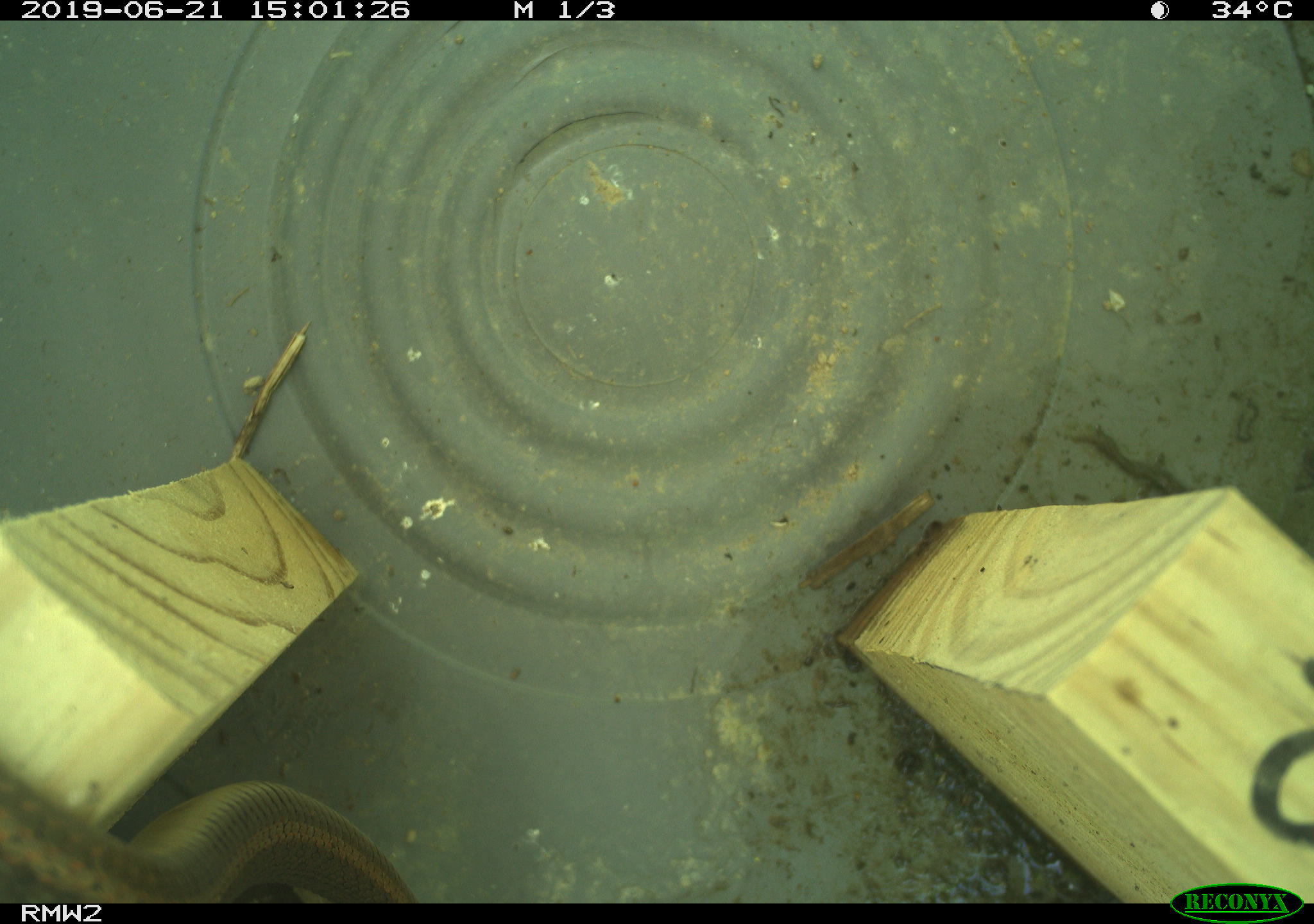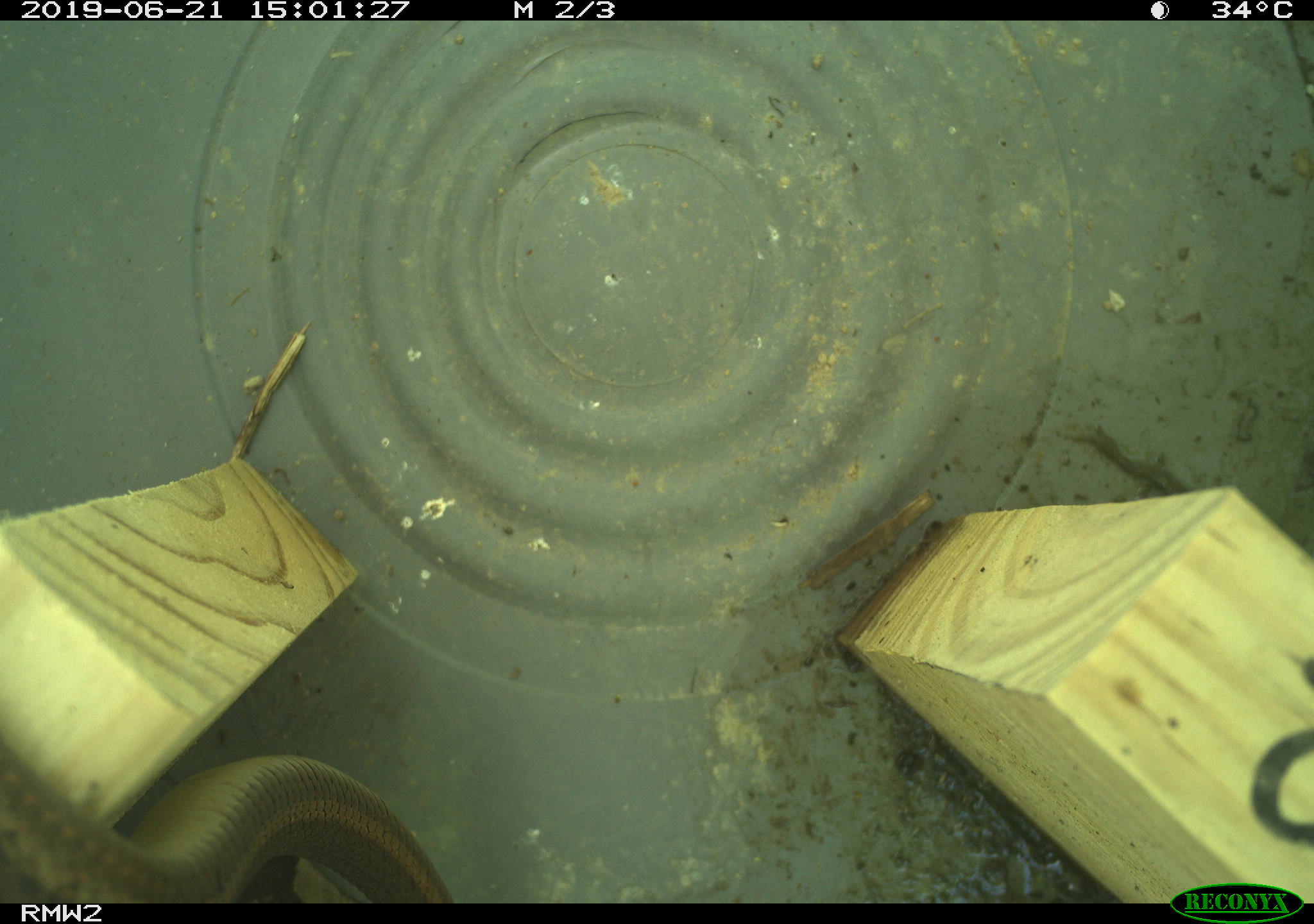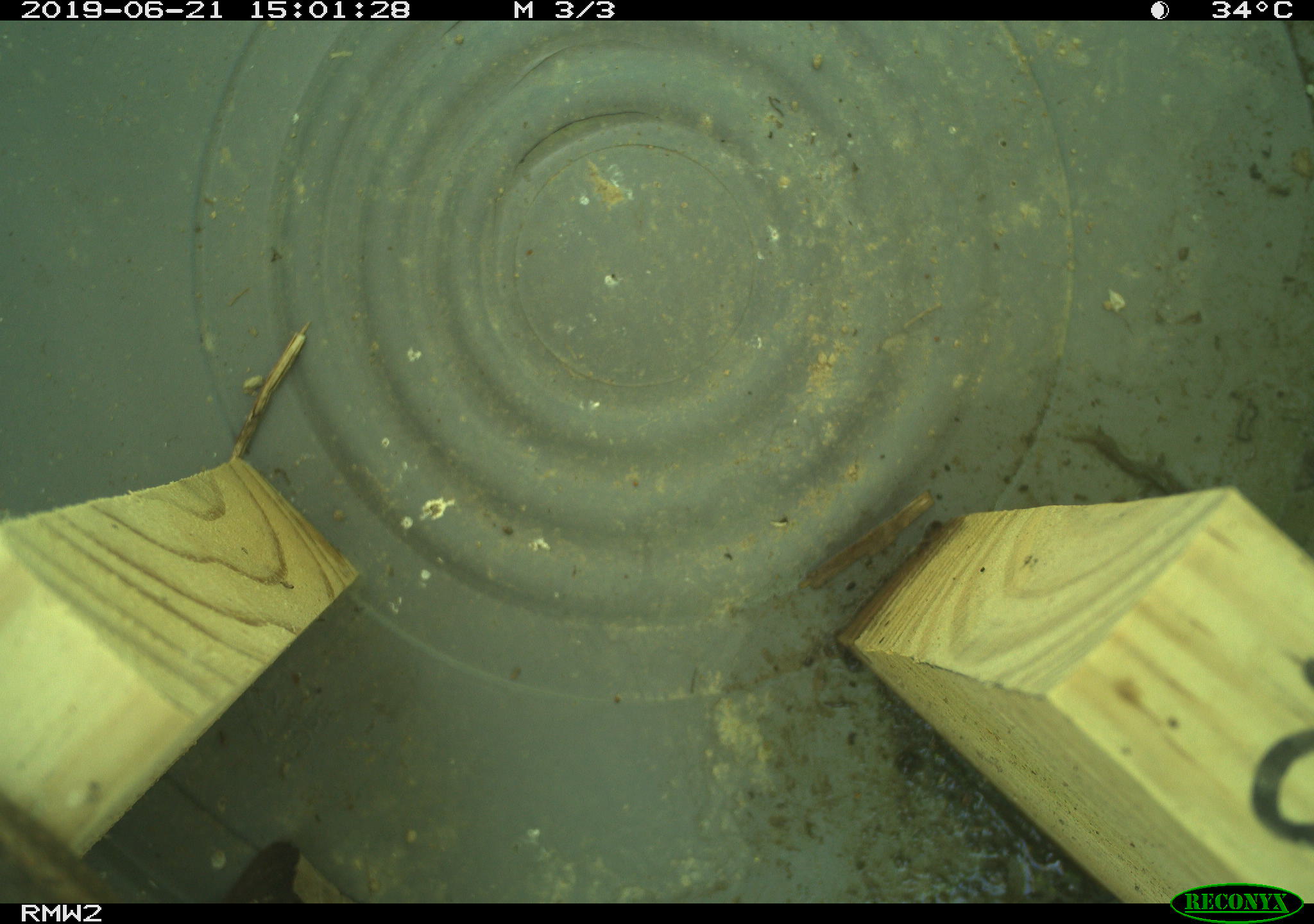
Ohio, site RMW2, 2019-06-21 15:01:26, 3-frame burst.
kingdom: Animalia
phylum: Chordata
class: Reptilia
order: Squamata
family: Colubridae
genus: Thamnophis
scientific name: Thamnophis sirtalis sirtalis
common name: eastern gartersnake